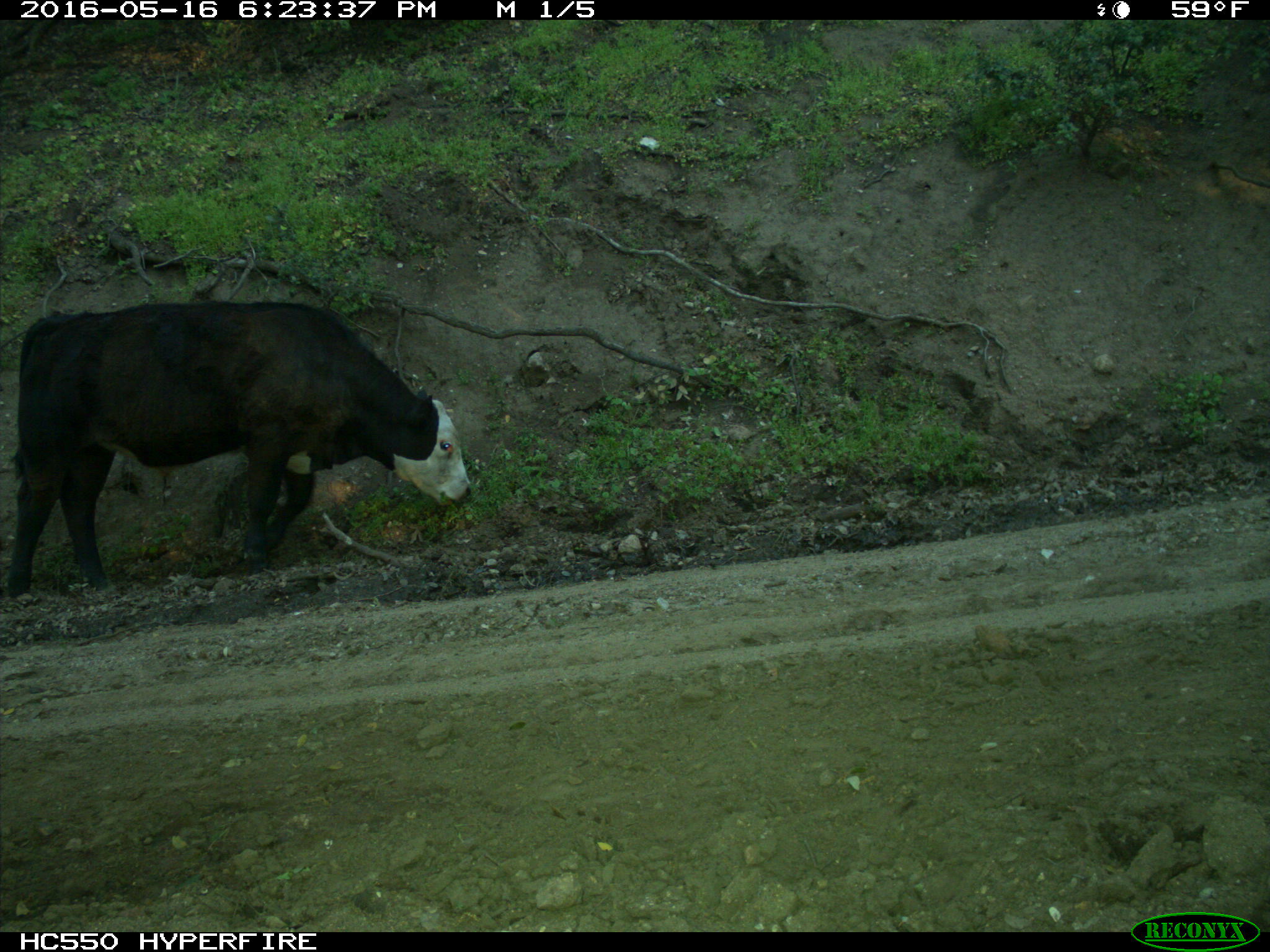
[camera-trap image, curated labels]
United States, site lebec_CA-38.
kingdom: Animalia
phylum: Chordata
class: Mammalia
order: Artiodactyla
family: Bovidae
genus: Bos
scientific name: Bos taurus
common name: domestic cow